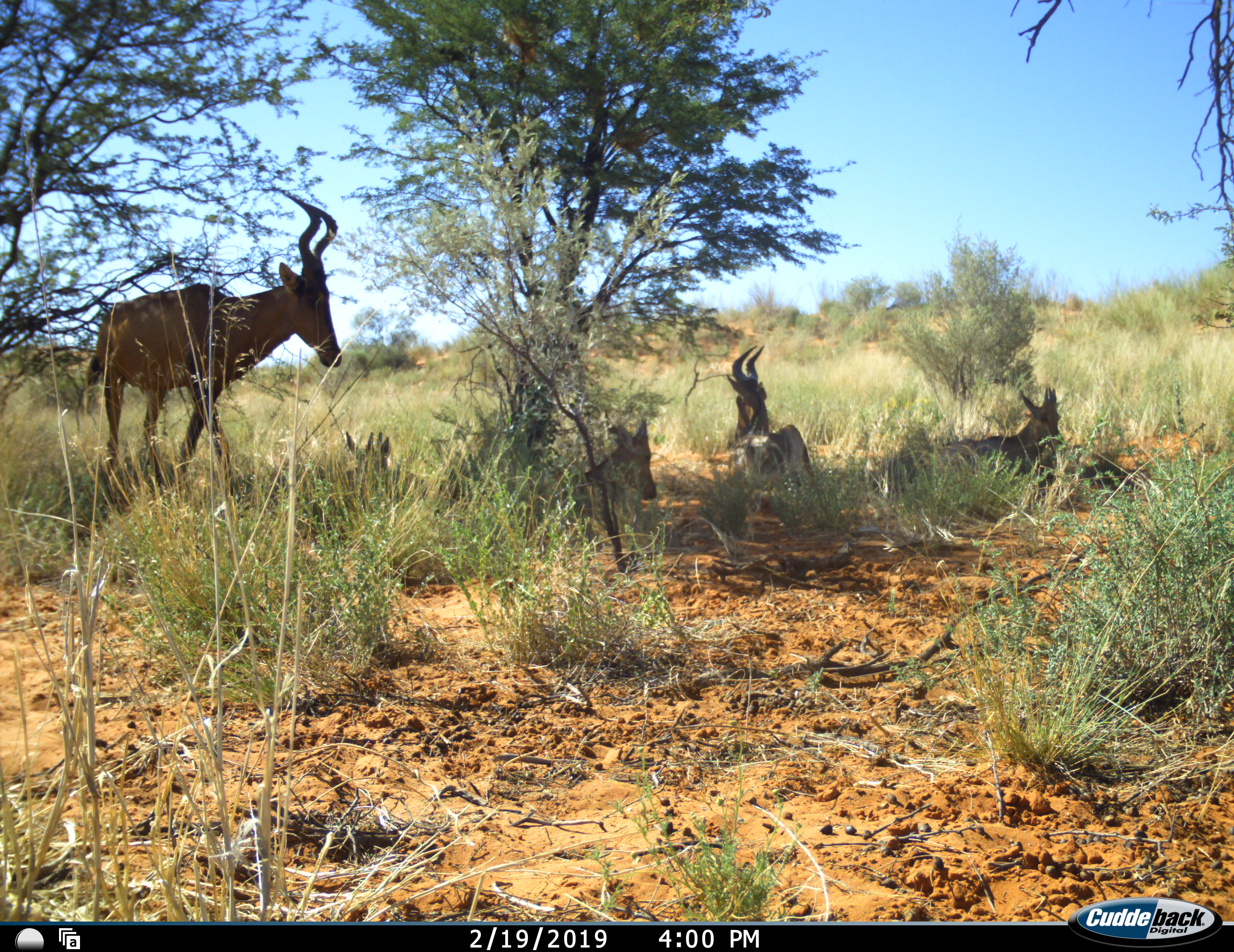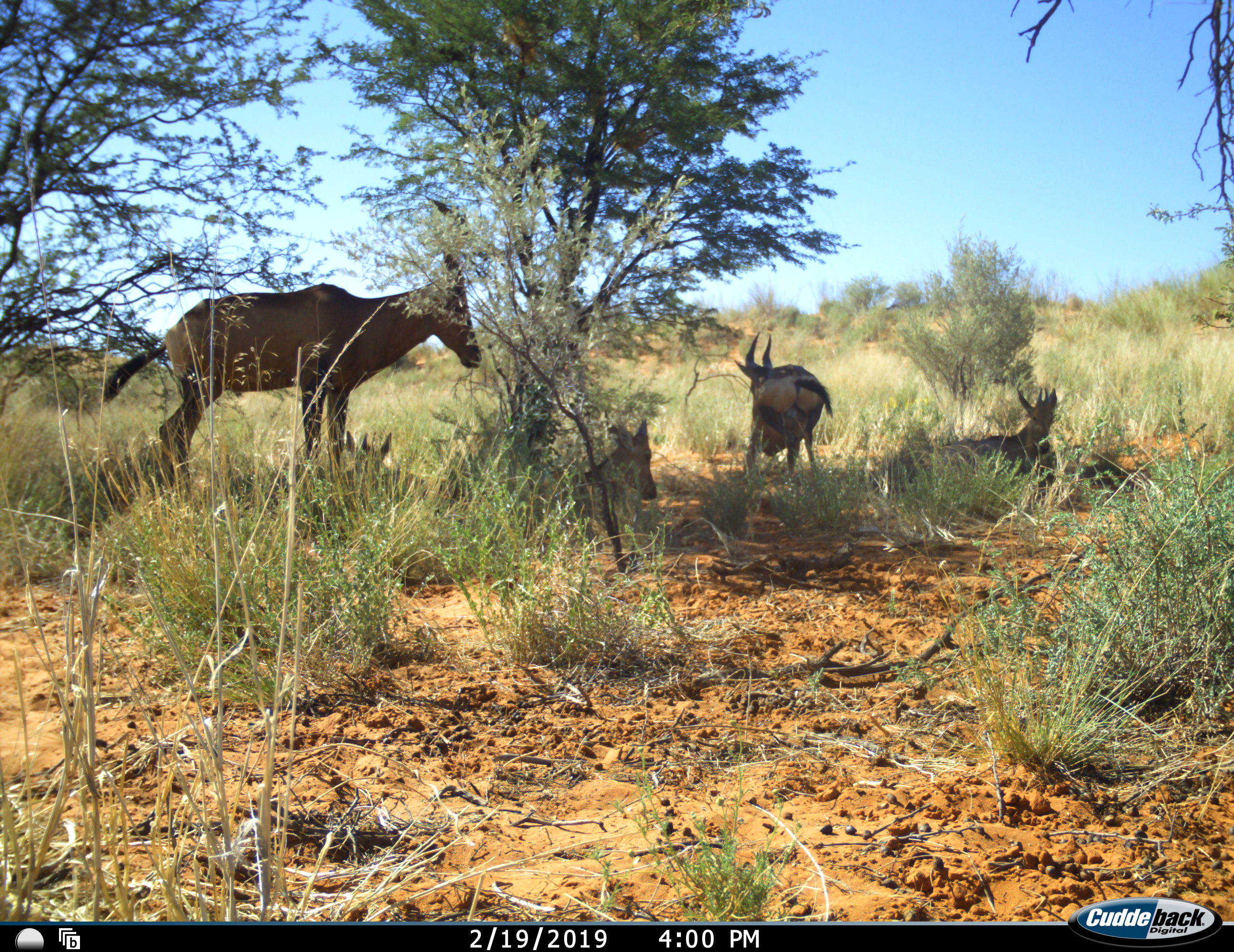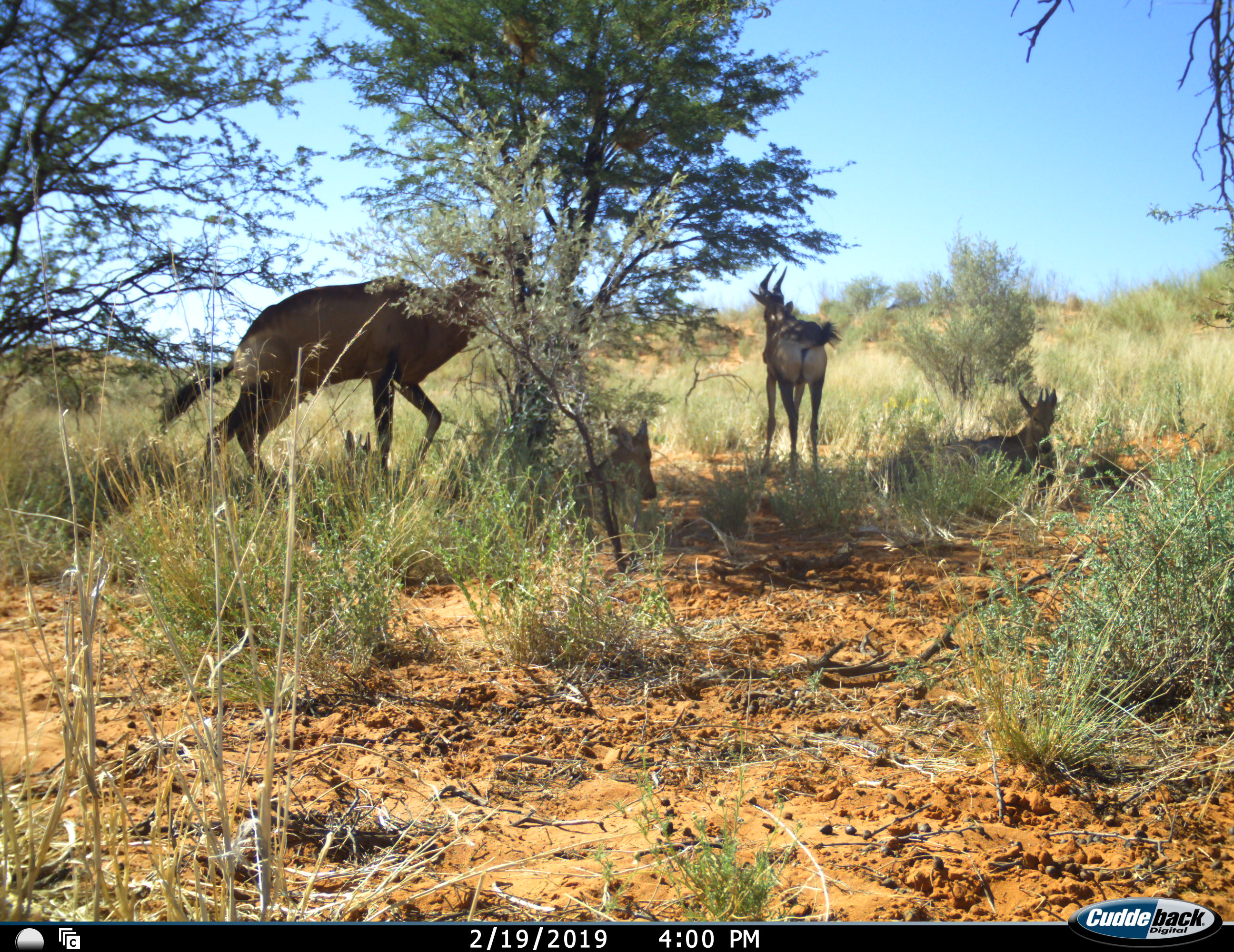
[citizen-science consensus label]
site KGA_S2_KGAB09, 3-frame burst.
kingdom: Animalia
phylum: Chordata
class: Mammalia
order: Artiodactyla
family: Bovidae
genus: Alcelaphus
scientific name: Alcelaphus buselaphus caama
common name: red hartebeest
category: hartebeestred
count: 5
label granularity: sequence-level